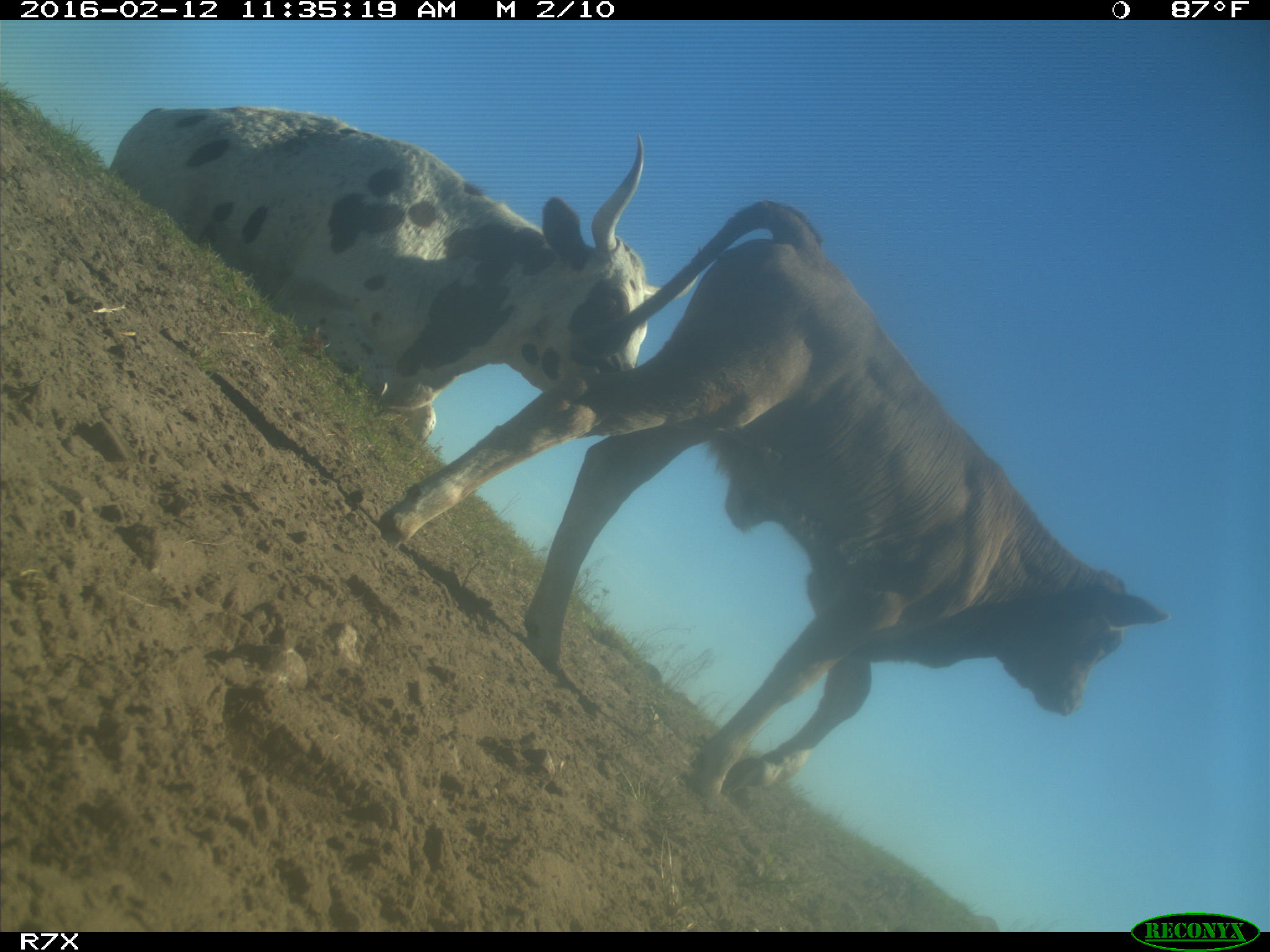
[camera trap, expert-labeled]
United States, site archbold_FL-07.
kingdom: Animalia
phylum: Chordata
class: Mammalia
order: Artiodactyla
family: Bovidae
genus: Bos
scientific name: Bos taurus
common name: domestic cow